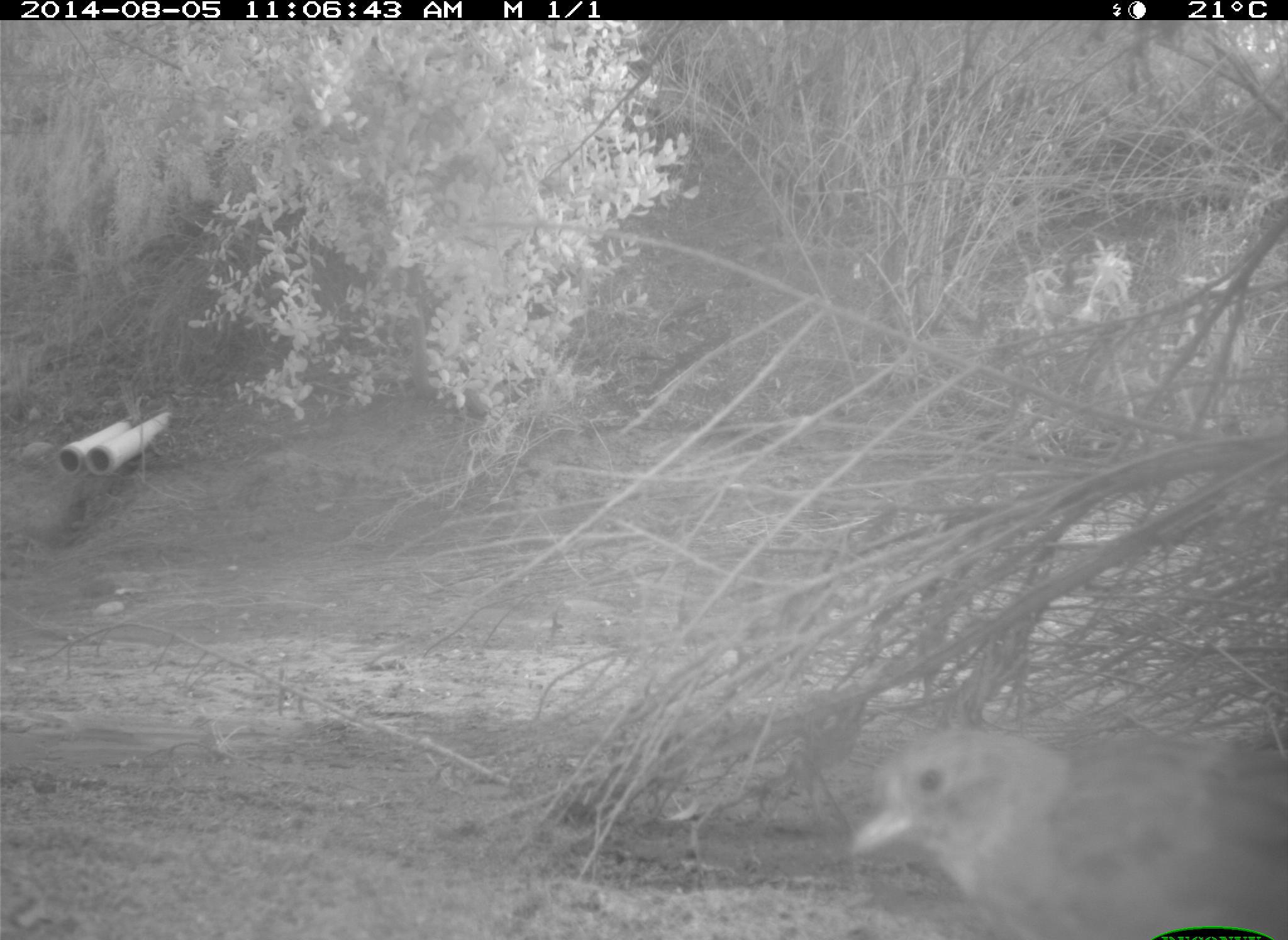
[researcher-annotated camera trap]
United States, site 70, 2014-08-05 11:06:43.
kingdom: Animalia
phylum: Chordata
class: Aves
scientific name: Aves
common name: bird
Bird (Aves).